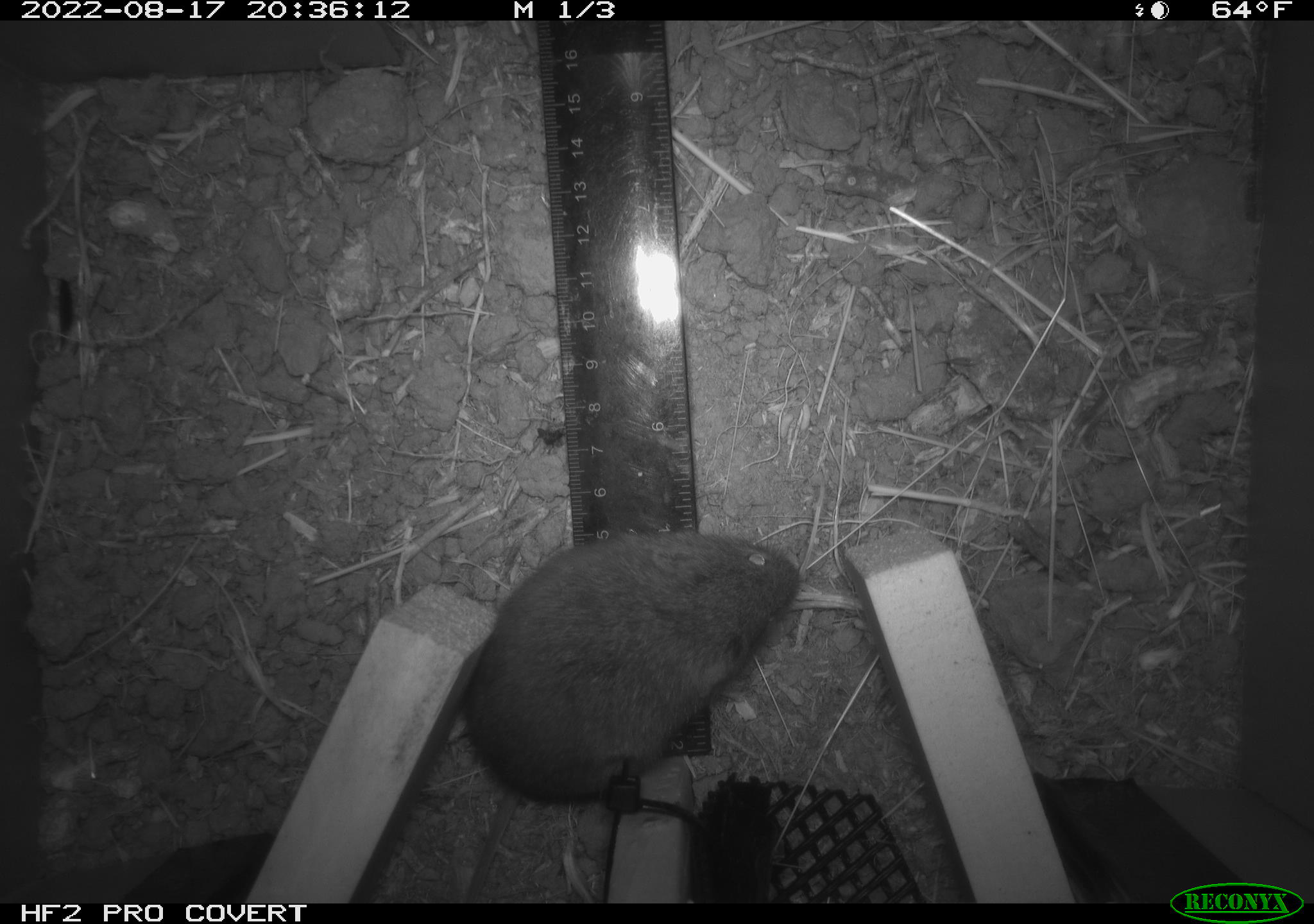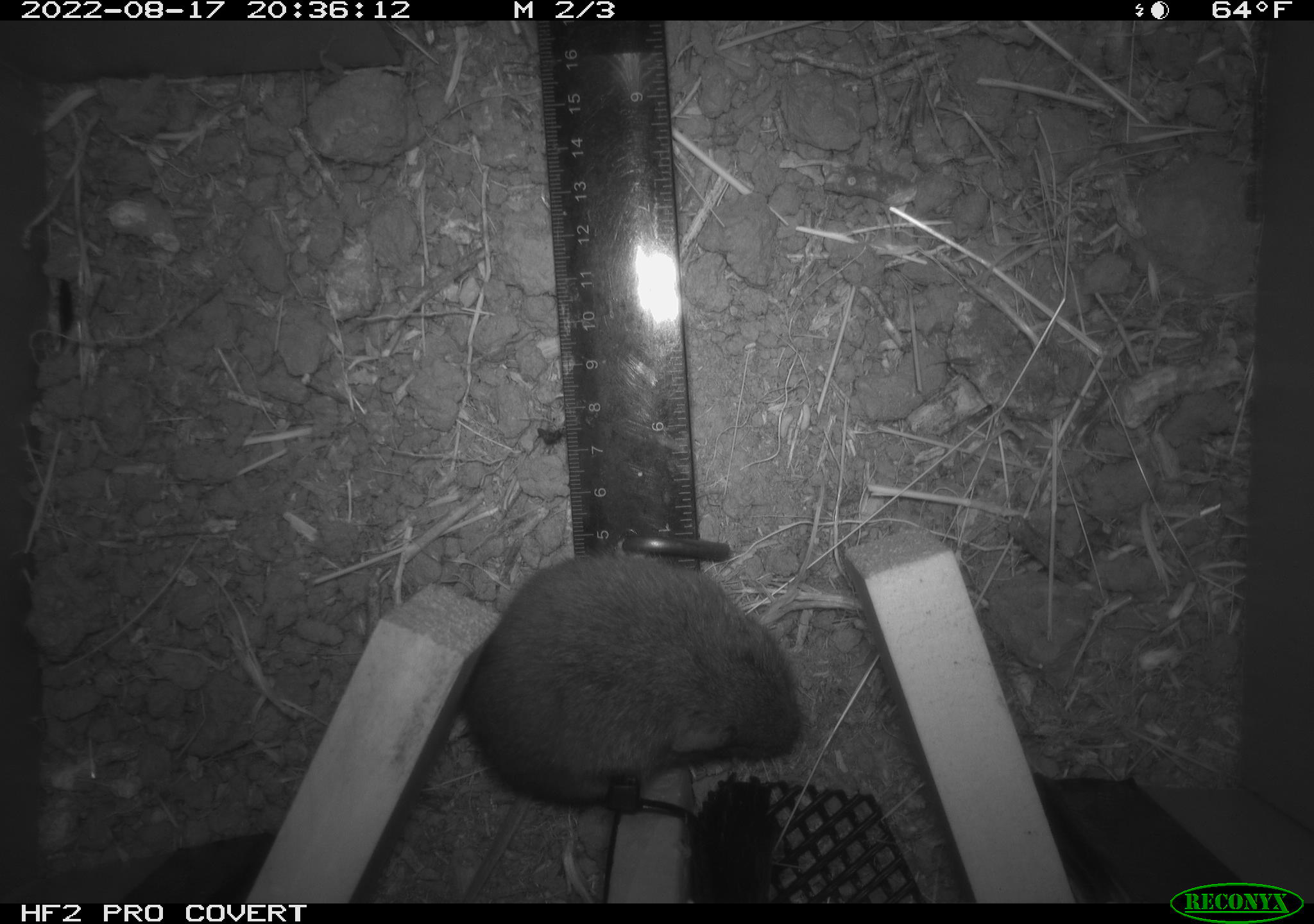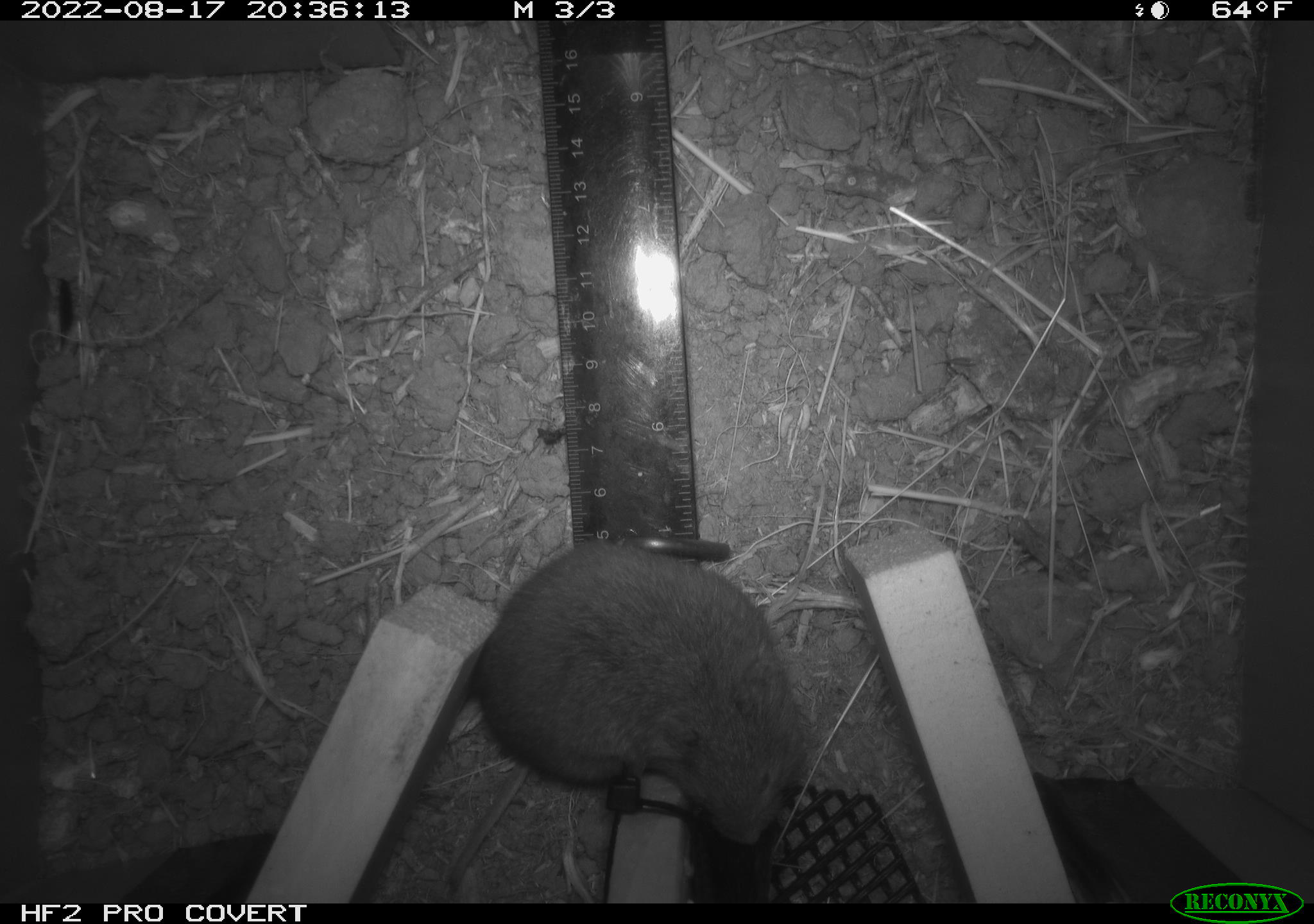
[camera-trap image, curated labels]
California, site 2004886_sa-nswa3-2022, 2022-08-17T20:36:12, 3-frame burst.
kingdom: Animalia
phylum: Chordata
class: Mammalia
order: Rodentia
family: Cricetidae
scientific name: Cricetidae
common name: hamsters, voles, lemmings, and allies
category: cricetidae family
Cricetidae family (hamsters, voles, lemmings, and allies) (Cricetidae).